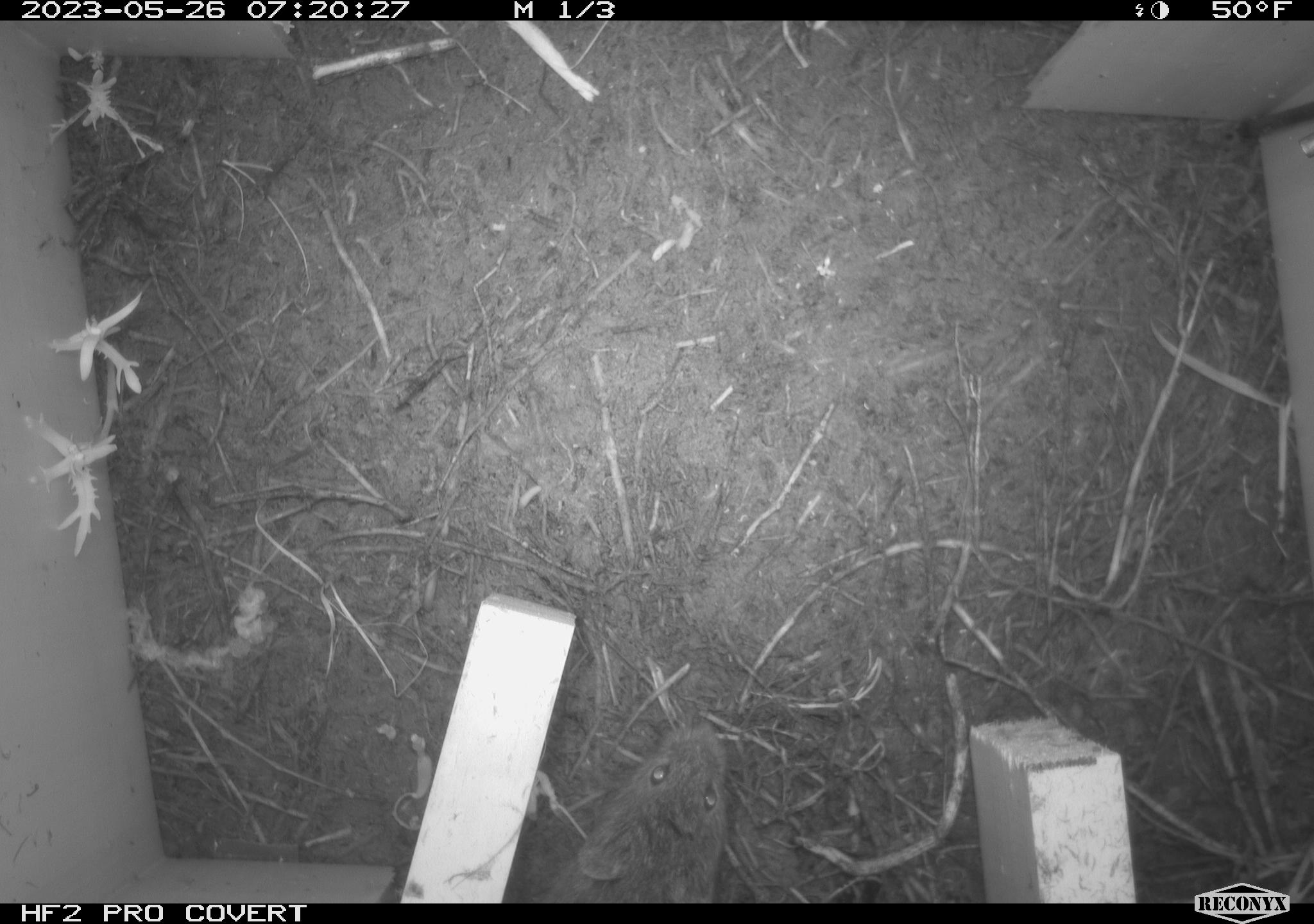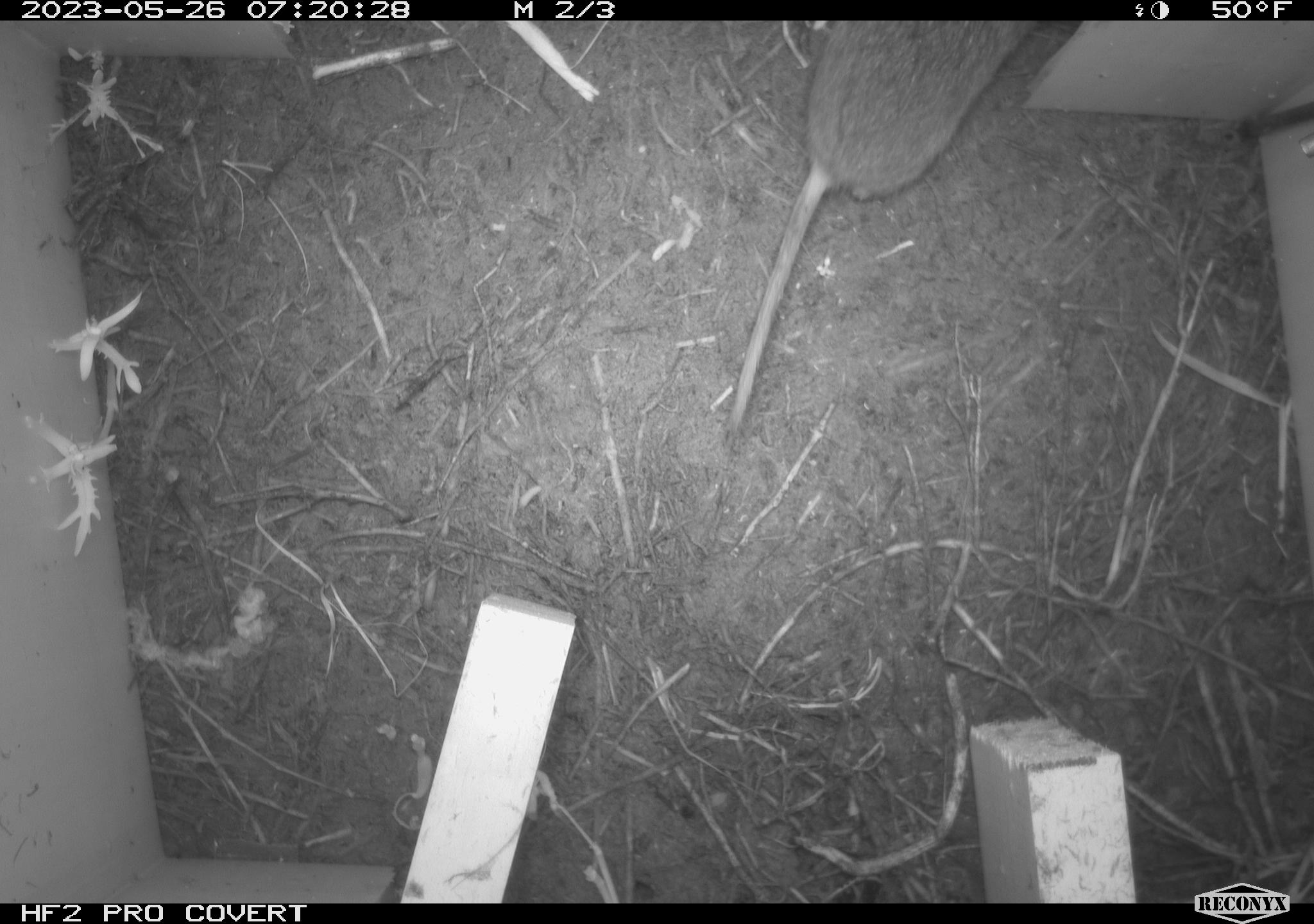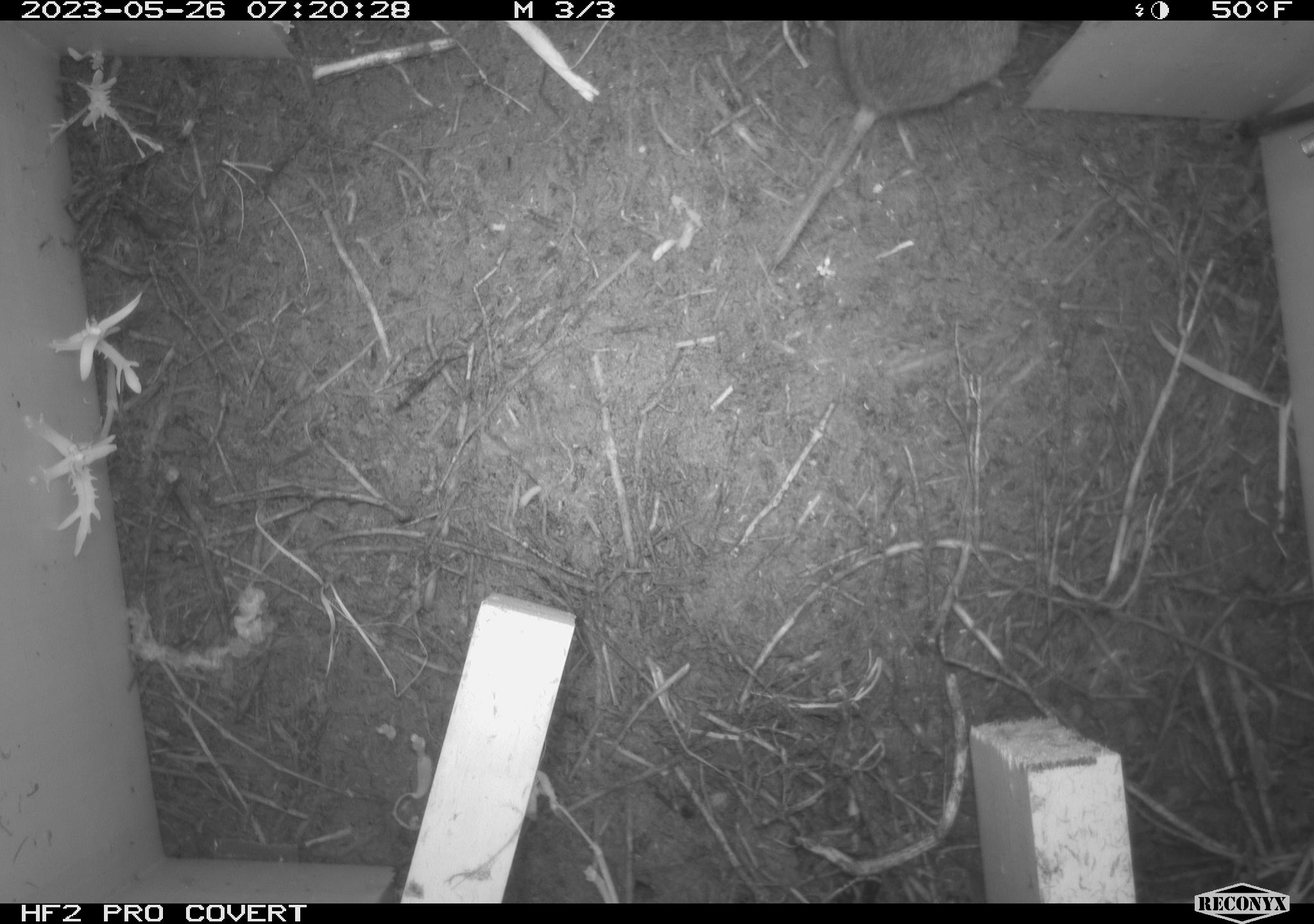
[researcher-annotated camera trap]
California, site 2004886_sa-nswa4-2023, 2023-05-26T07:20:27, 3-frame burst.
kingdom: Animalia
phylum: Chordata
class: Mammalia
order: Rodentia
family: Cricetidae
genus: Microtus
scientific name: Microtus californicus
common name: california vole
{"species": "california vole (Microtus californicus)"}